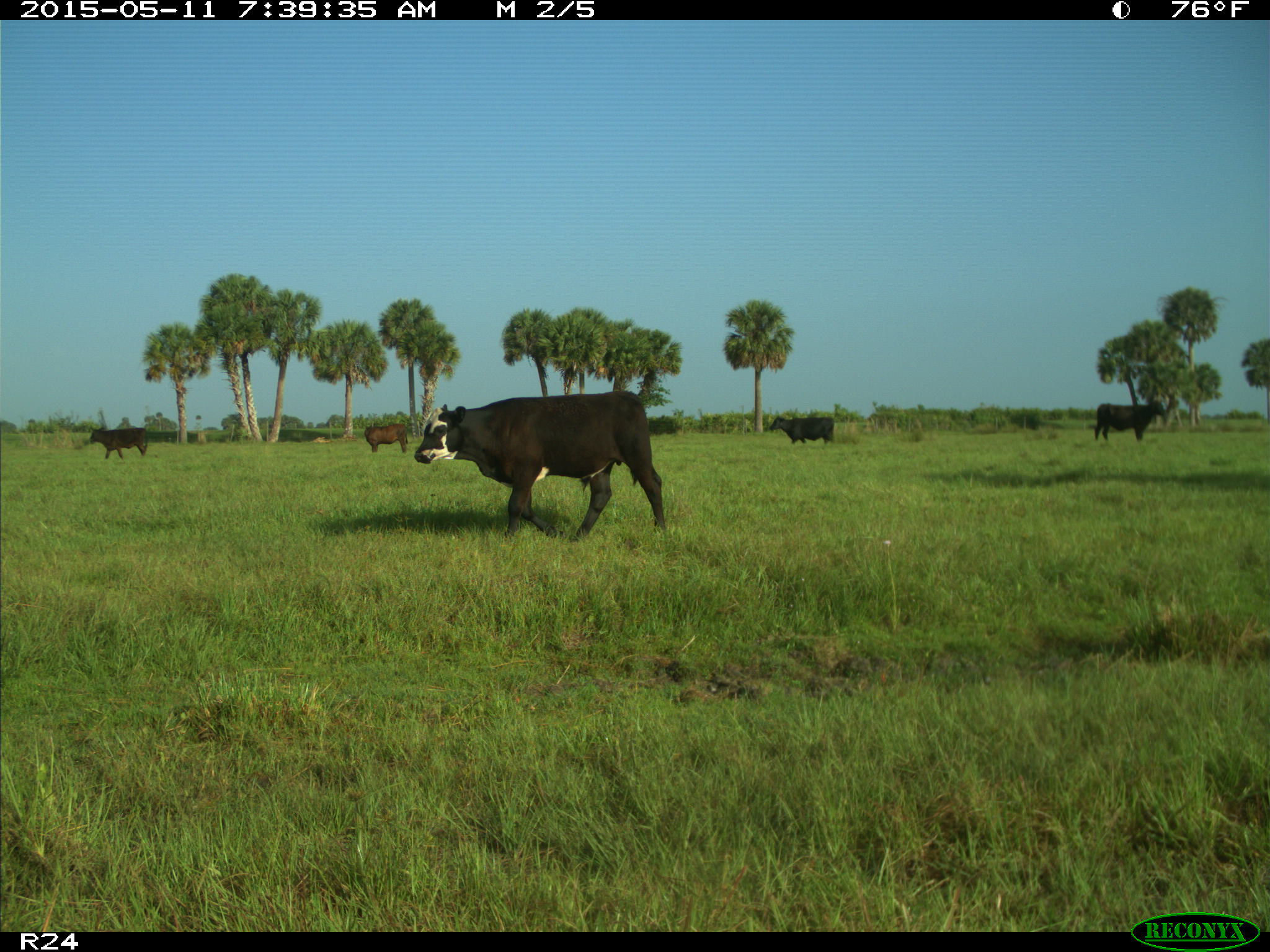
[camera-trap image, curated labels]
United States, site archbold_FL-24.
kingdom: Animalia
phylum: Chordata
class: Mammalia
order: Artiodactyla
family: Bovidae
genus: Bos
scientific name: Bos taurus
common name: domestic cow